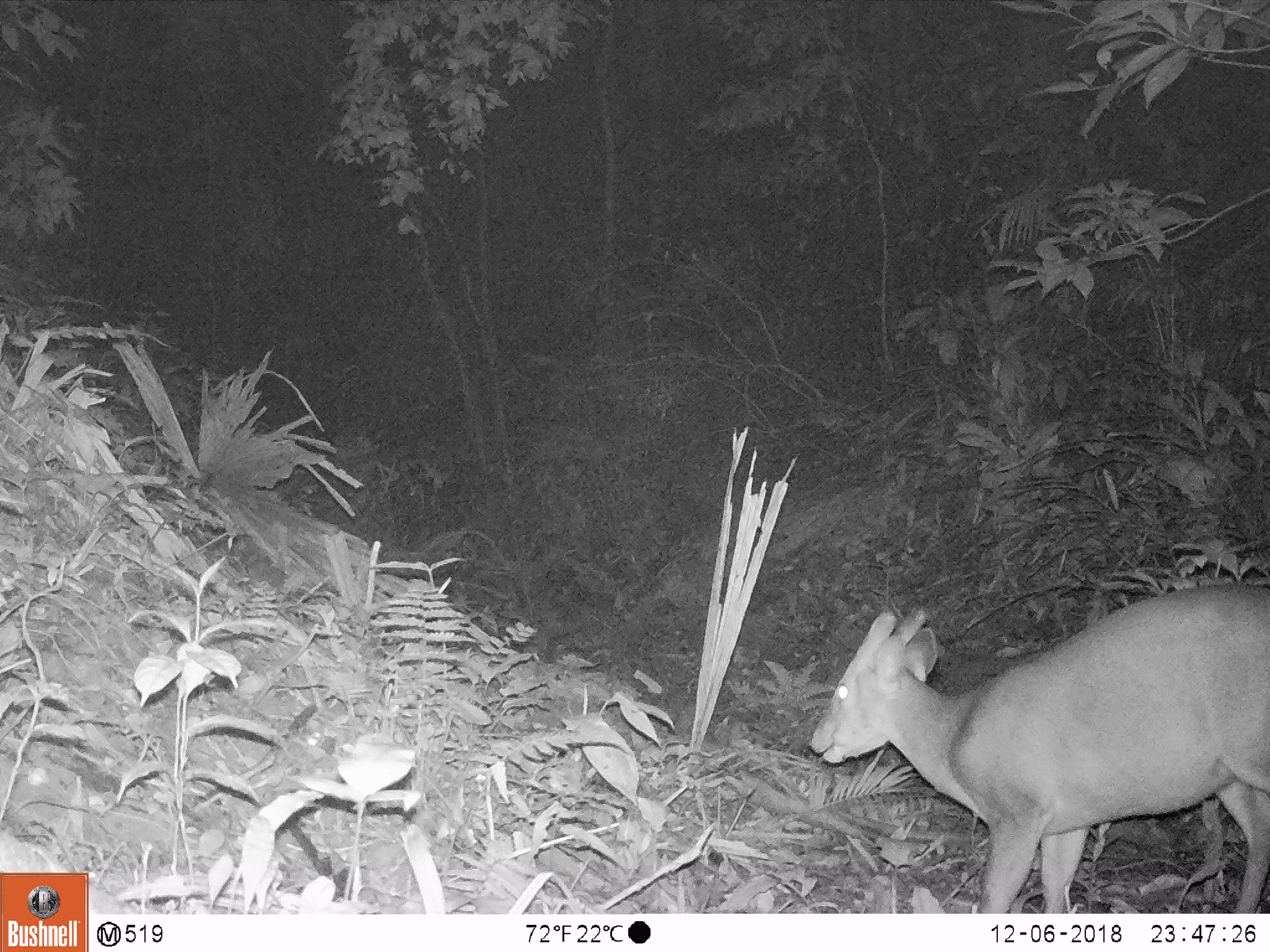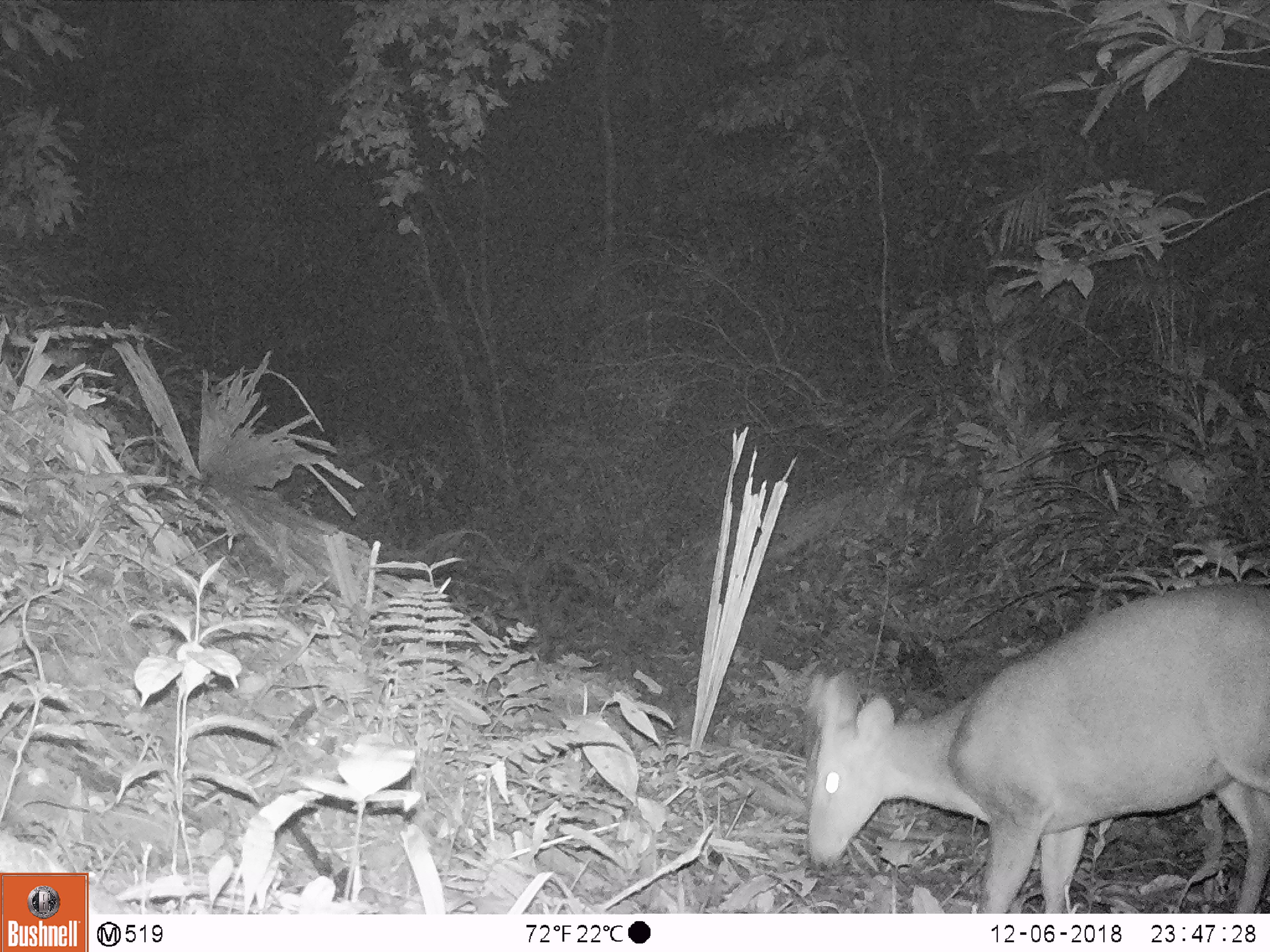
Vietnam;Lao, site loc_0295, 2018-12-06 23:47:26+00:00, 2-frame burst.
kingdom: Animalia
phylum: Chordata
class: Mammalia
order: Artiodactyla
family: Cervidae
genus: Muntiacus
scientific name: Muntiacus vuquangensis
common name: large-antlered muntjac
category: large antlered muntjac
Large antlered muntjac (large-antlered muntjac) (Muntiacus vuquangensis). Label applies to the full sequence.